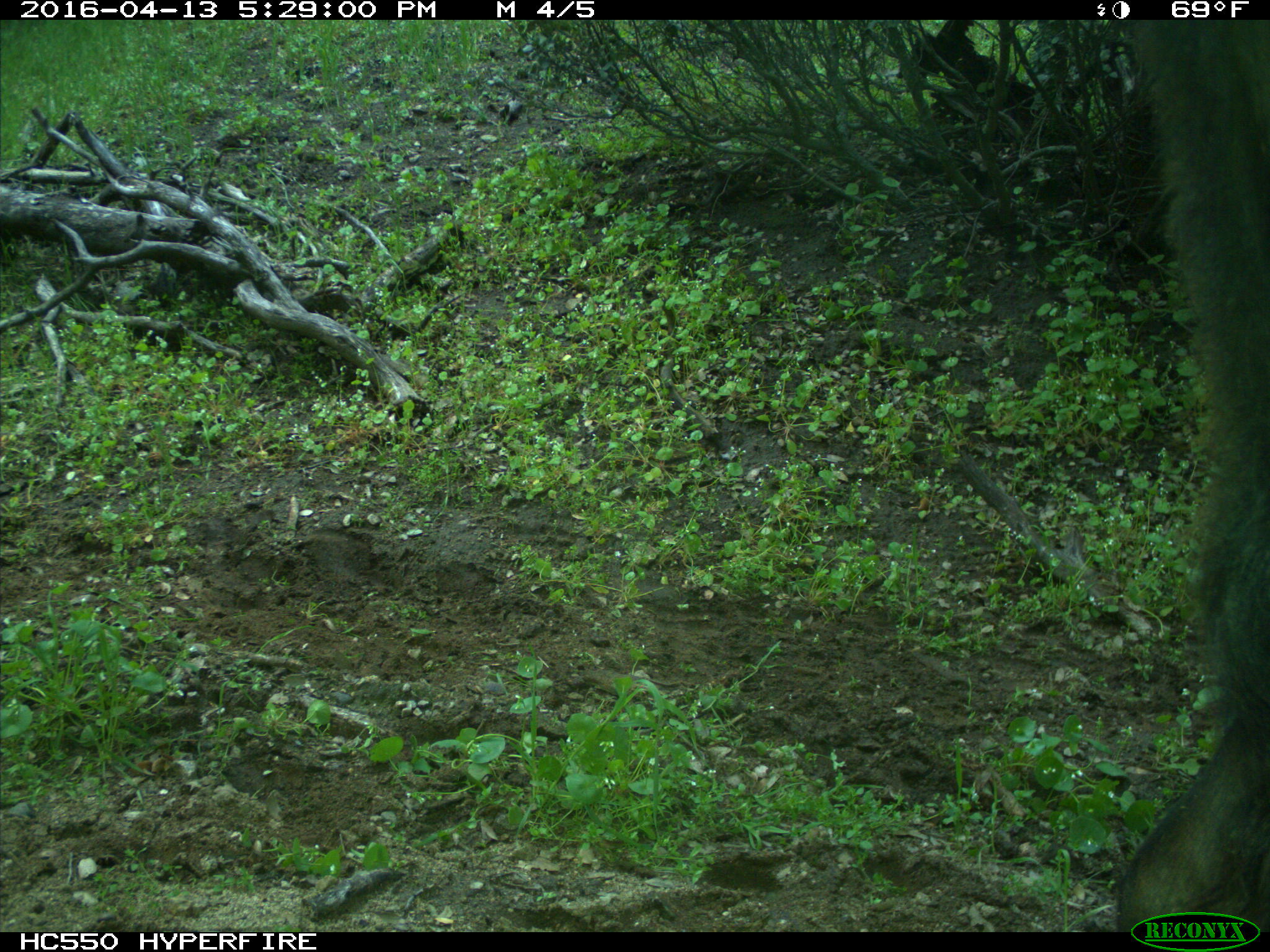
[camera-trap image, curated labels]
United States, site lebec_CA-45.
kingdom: Animalia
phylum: Chordata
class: Mammalia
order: Artiodactyla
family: Bovidae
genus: Bos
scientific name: Bos taurus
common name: domestic cow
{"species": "Bos taurus (domestic cow)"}